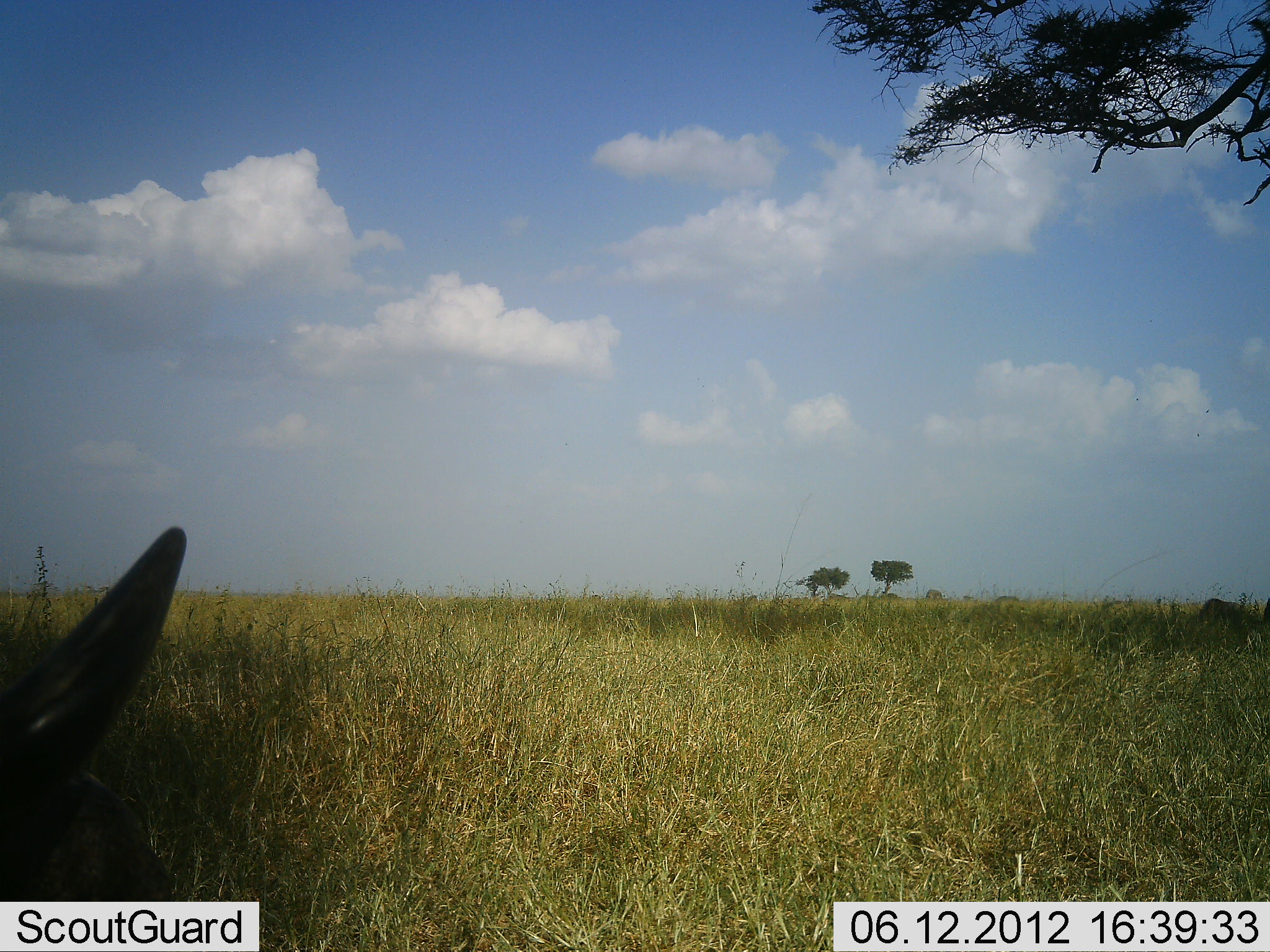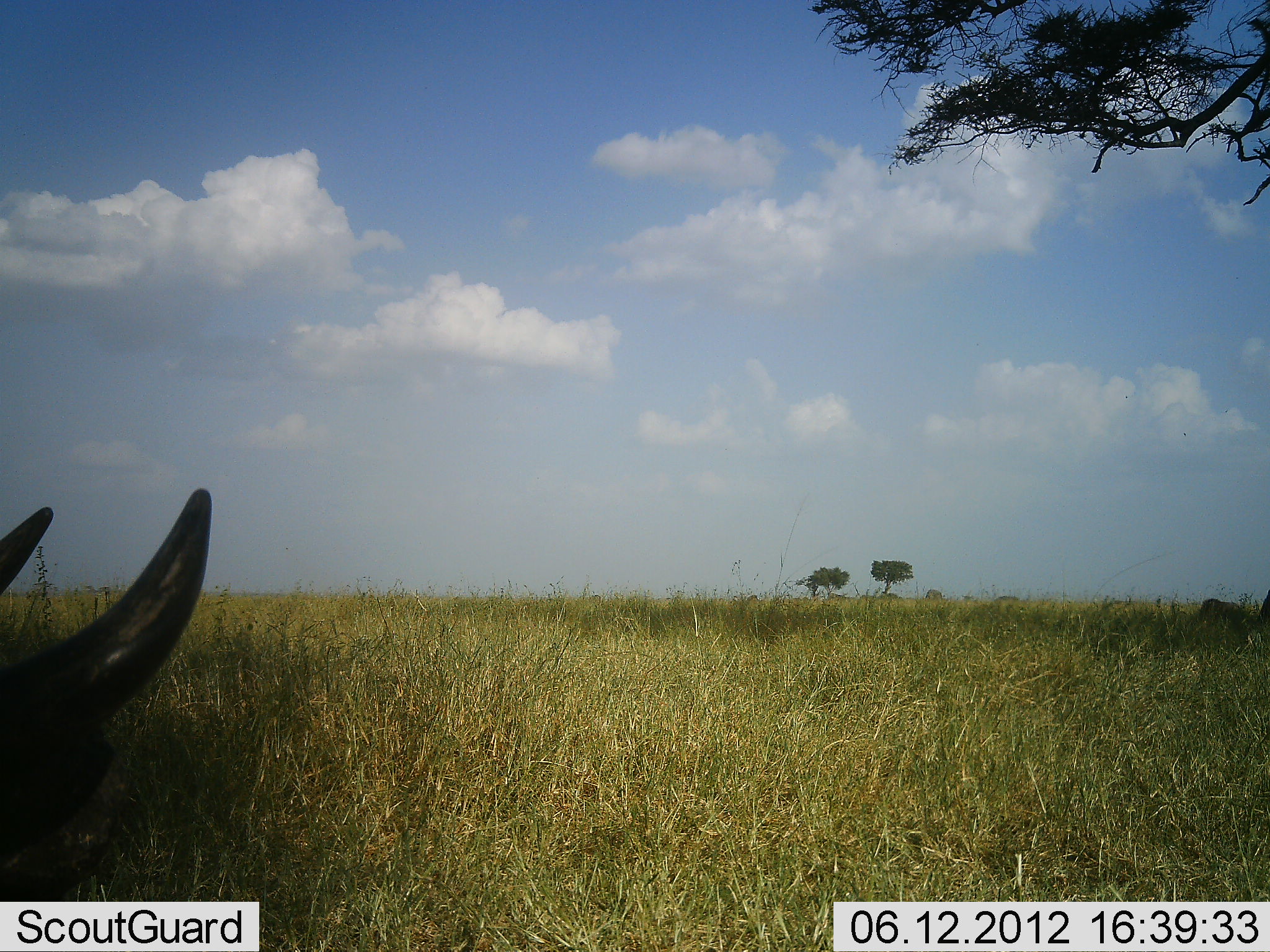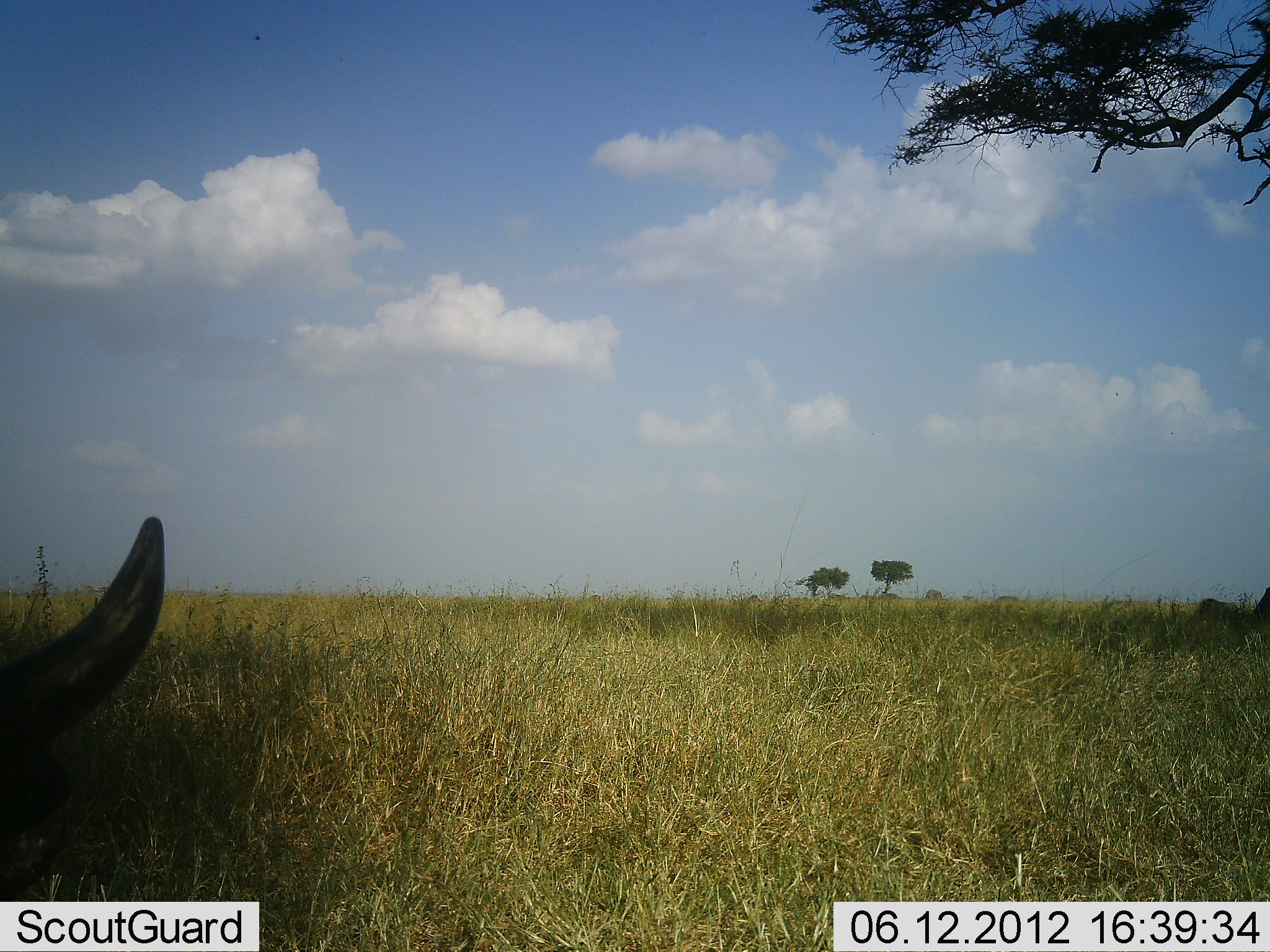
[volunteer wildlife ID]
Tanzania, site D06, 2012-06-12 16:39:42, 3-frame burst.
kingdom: Animalia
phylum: Chordata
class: Mammalia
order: Artiodactyla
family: Bovidae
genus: Connochaetes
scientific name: Connochaetes taurinus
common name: blue wildebeest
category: wildebeest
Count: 1.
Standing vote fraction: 10%.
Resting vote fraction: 70%.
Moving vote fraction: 10%.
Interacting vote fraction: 0%.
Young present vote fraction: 0%.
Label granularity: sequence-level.